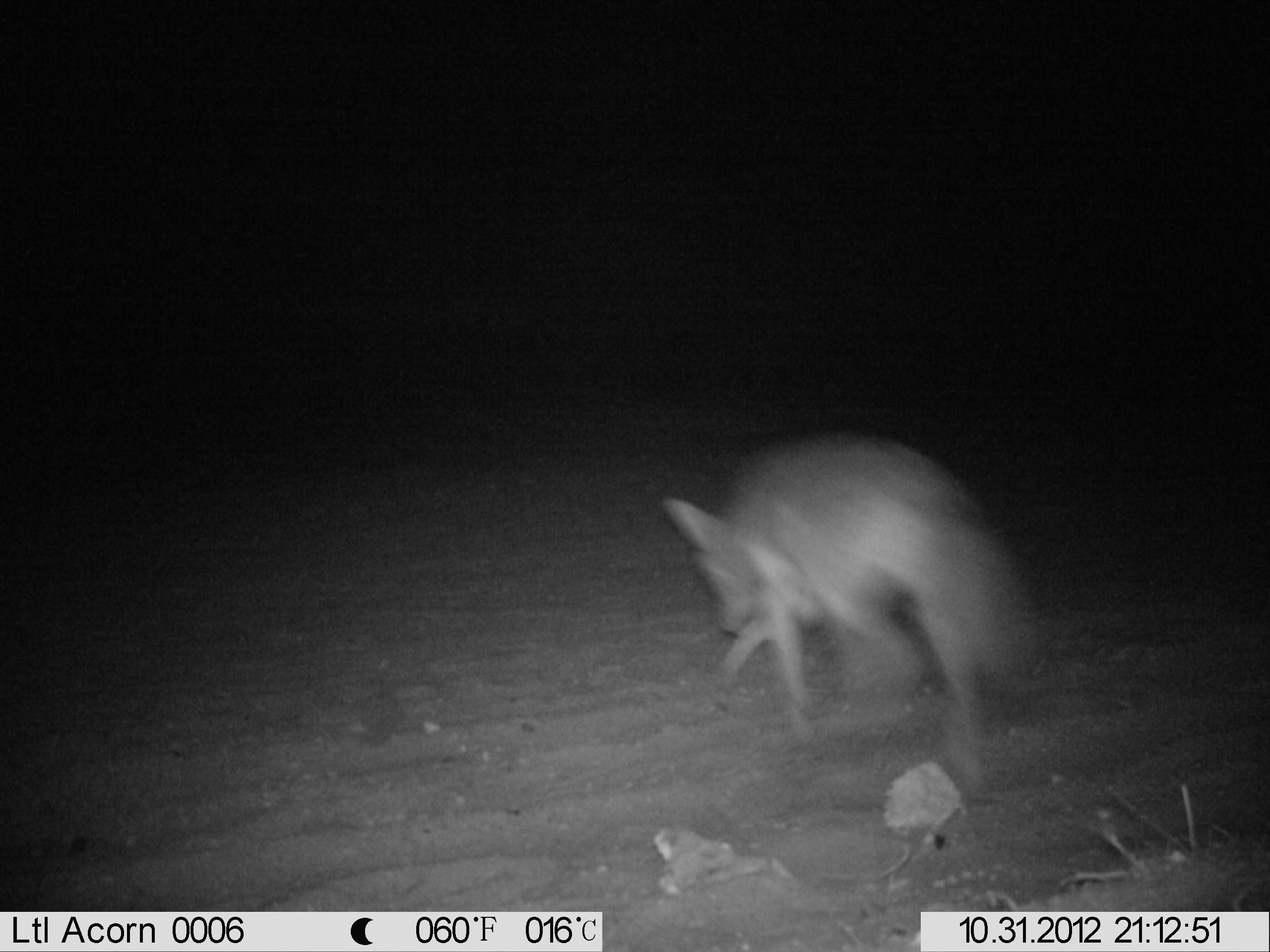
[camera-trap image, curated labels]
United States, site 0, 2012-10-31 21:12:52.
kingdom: Animalia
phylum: Chordata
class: Mammalia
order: Carnivora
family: Canidae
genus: Canis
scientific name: Canis latrans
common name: coyote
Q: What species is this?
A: Coyote (Canis latrans).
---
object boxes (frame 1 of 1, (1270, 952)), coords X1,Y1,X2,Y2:
coyote: 670,432,1057,804